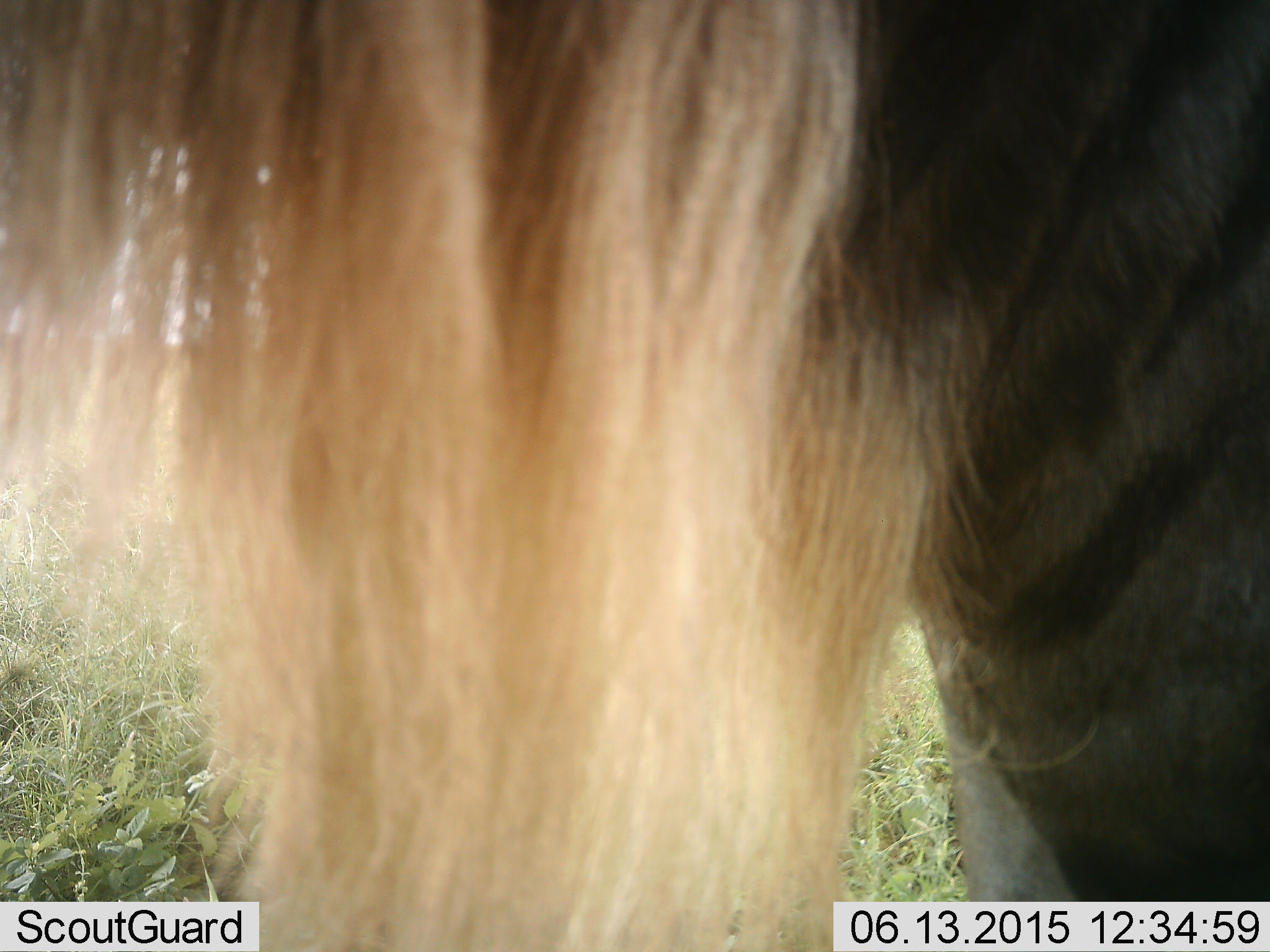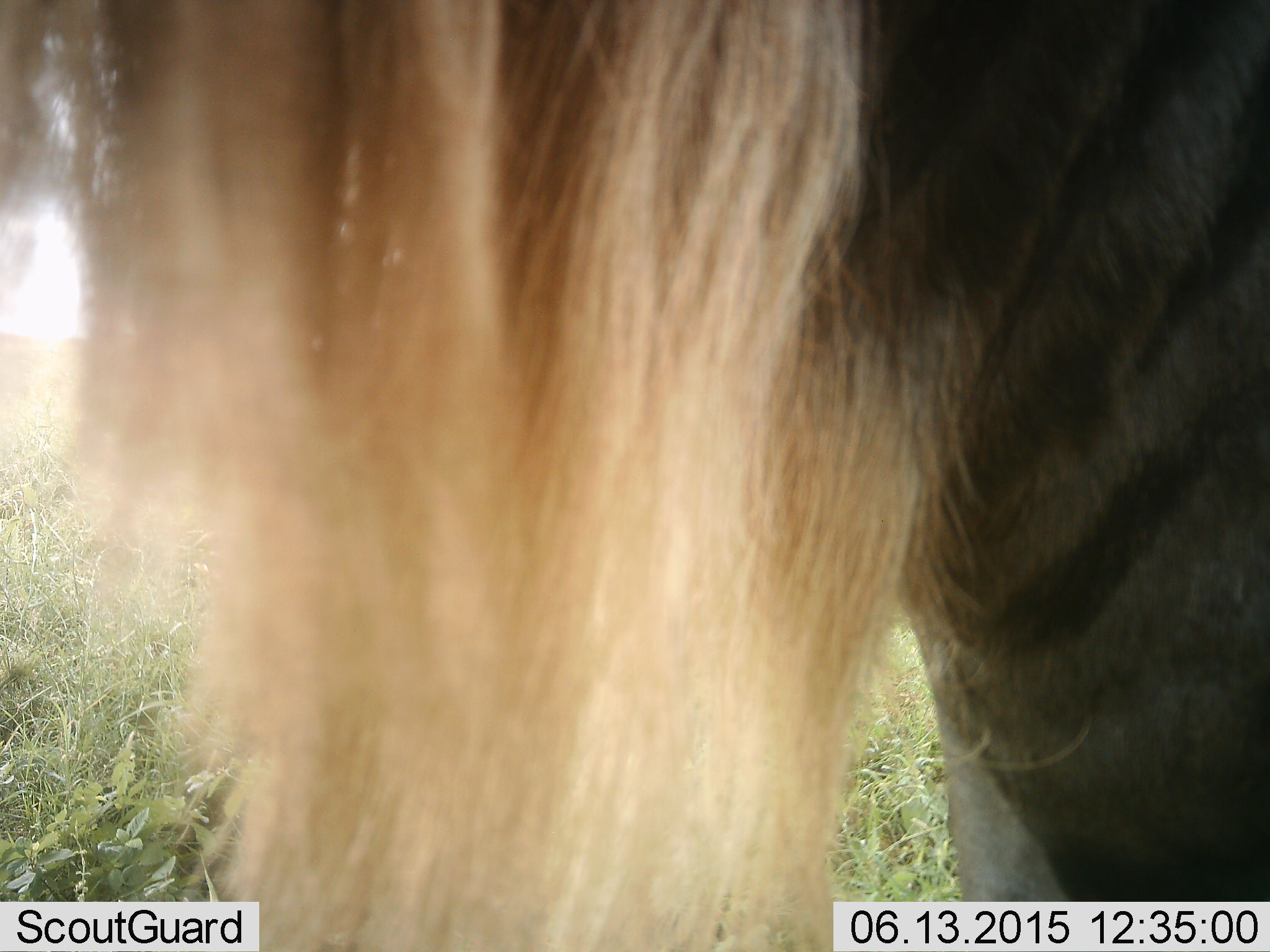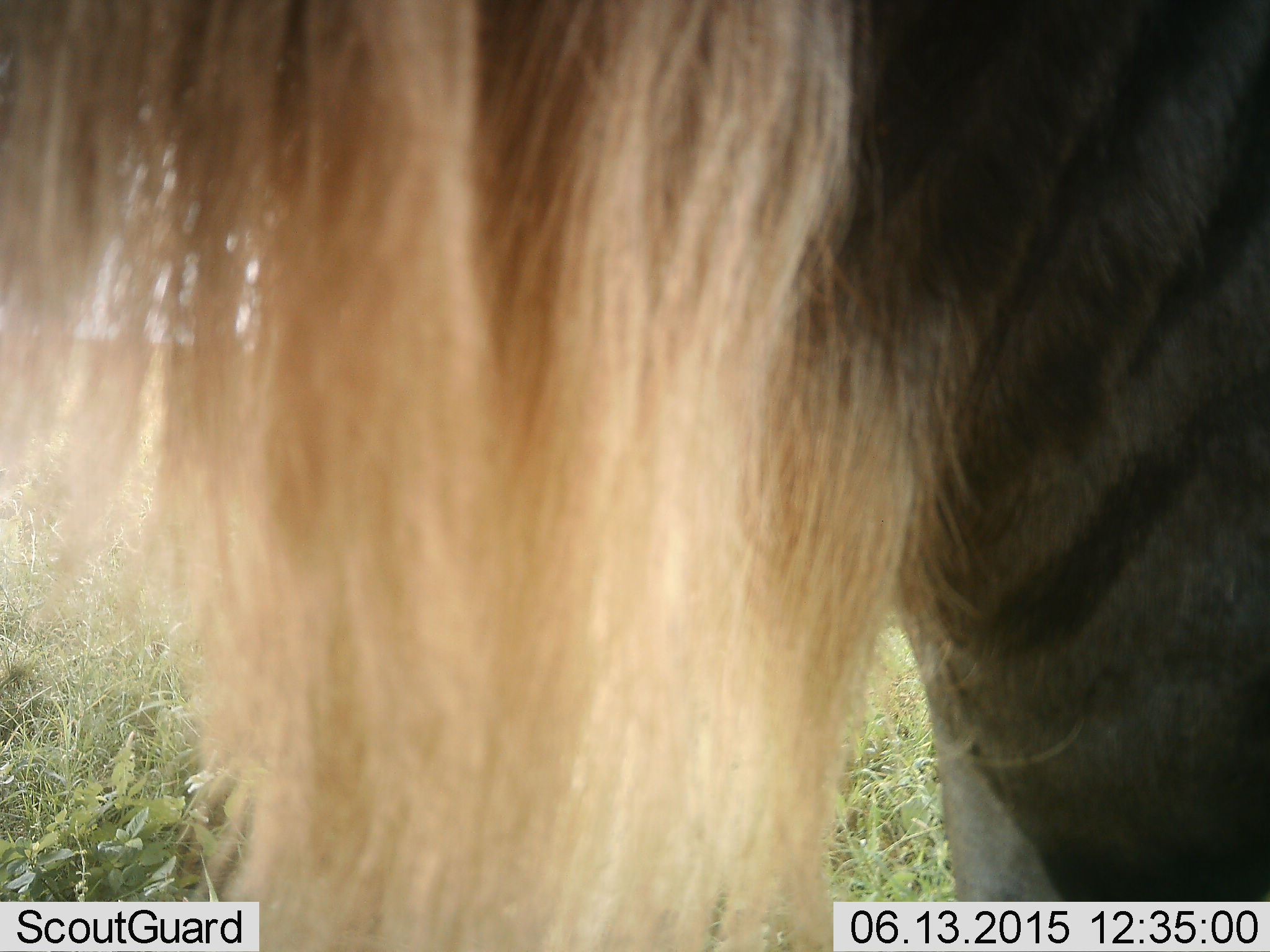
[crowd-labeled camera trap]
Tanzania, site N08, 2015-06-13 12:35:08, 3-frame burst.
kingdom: Animalia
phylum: Chordata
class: Mammalia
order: Artiodactyla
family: Bovidae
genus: Connochaetes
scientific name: Connochaetes taurinus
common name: blue wildebeest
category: wildebeest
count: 1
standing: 100%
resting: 0%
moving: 0%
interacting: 0%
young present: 0%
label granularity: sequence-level